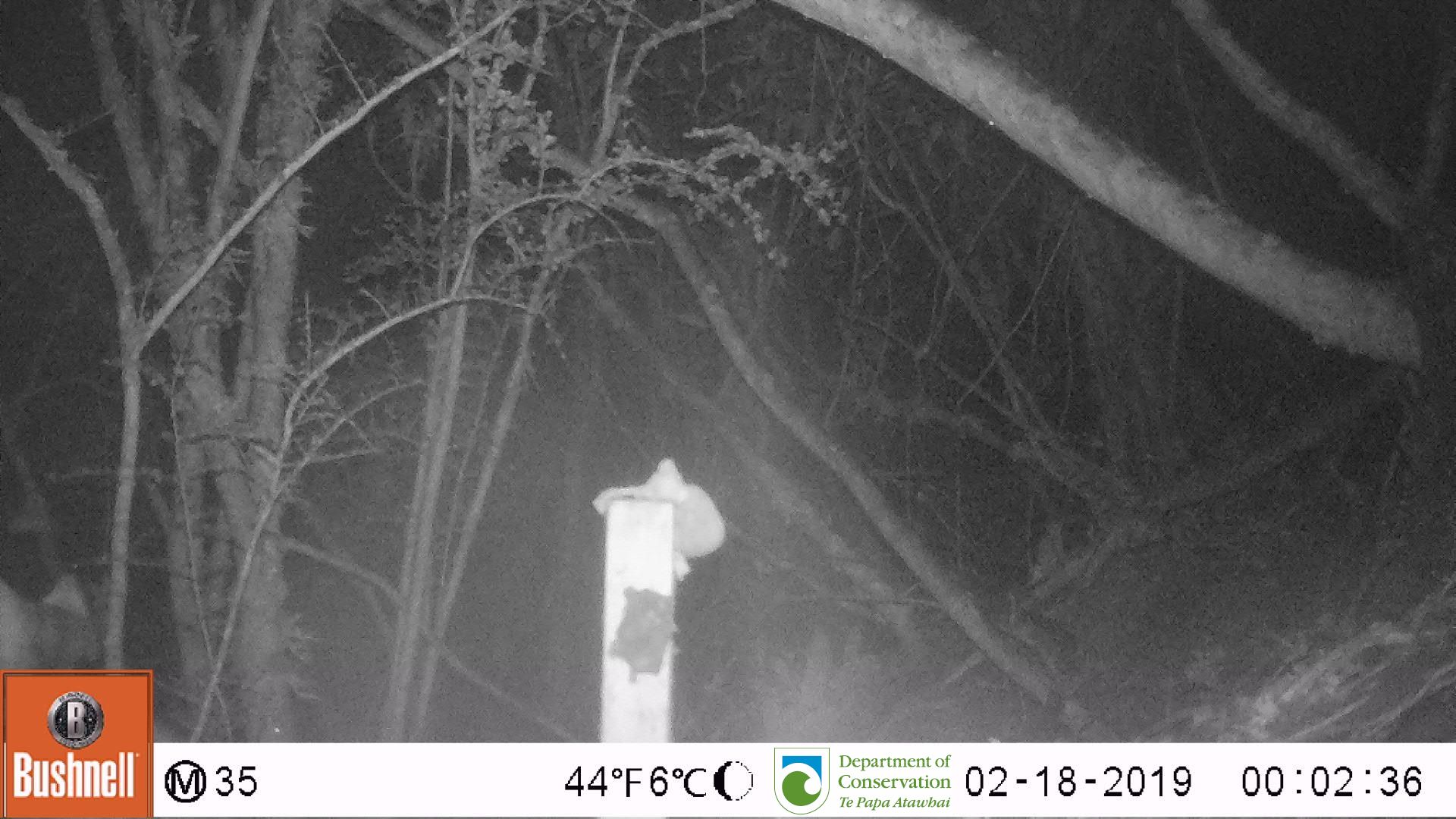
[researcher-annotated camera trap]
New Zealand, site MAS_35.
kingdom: Animalia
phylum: Chordata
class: Mammalia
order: Carnivora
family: Felidae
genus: Felis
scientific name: Felis catus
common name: domestic cat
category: cat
Cat (domestic cat) (Felis catus).